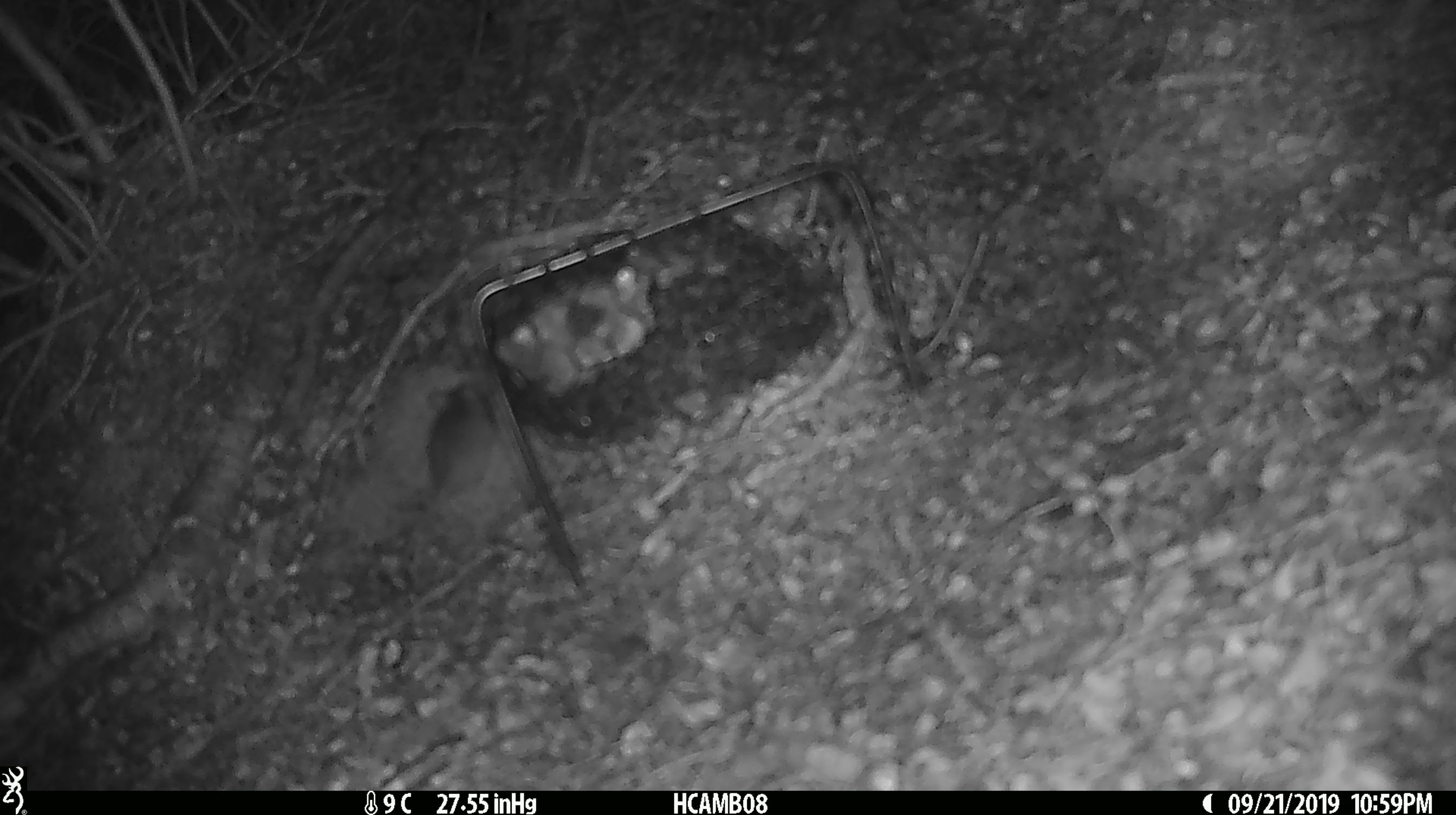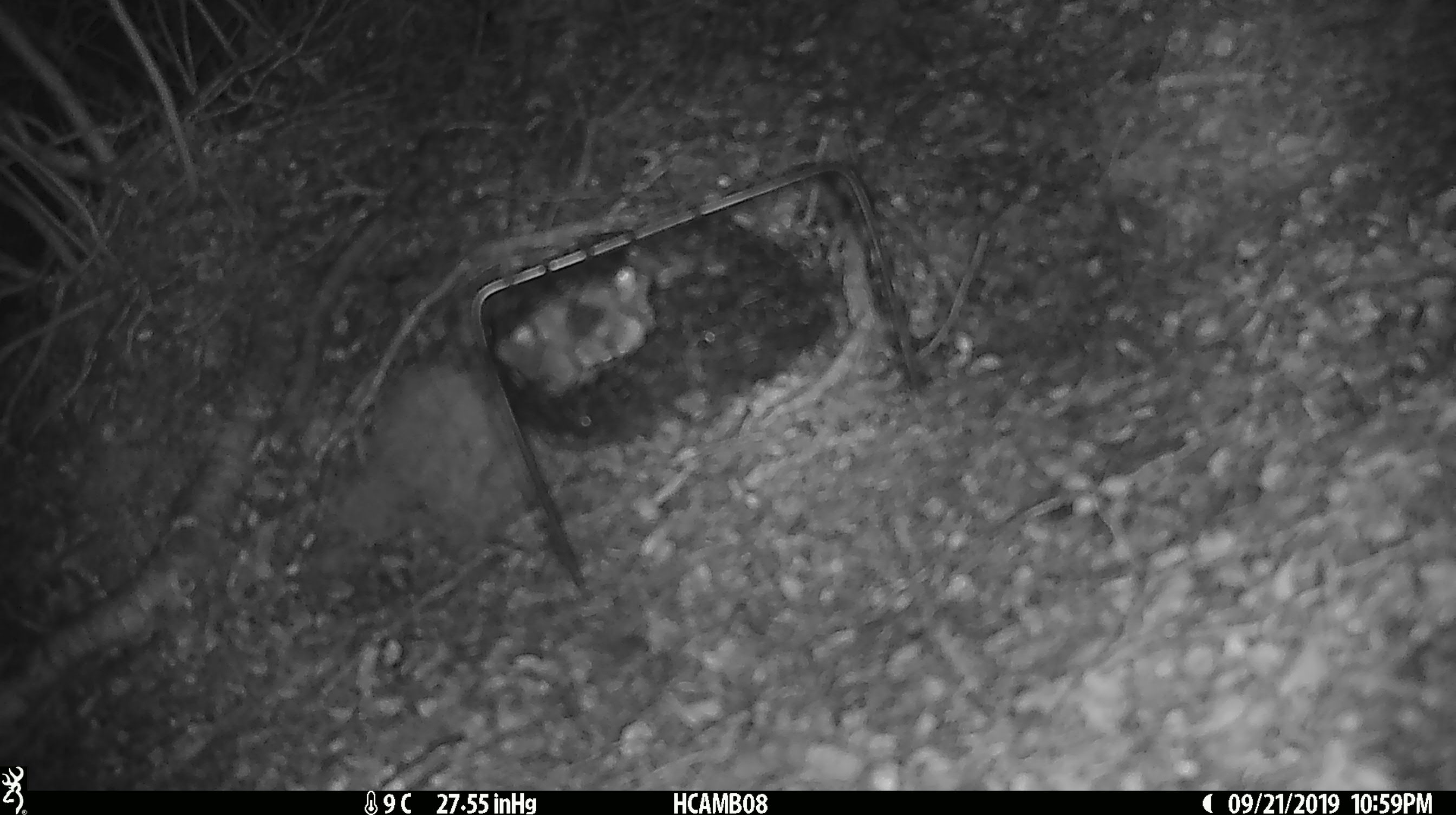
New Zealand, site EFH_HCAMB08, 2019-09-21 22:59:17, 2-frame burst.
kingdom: Animalia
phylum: Chordata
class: Mammalia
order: Rodentia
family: Muridae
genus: Mus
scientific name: Mus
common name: mouse